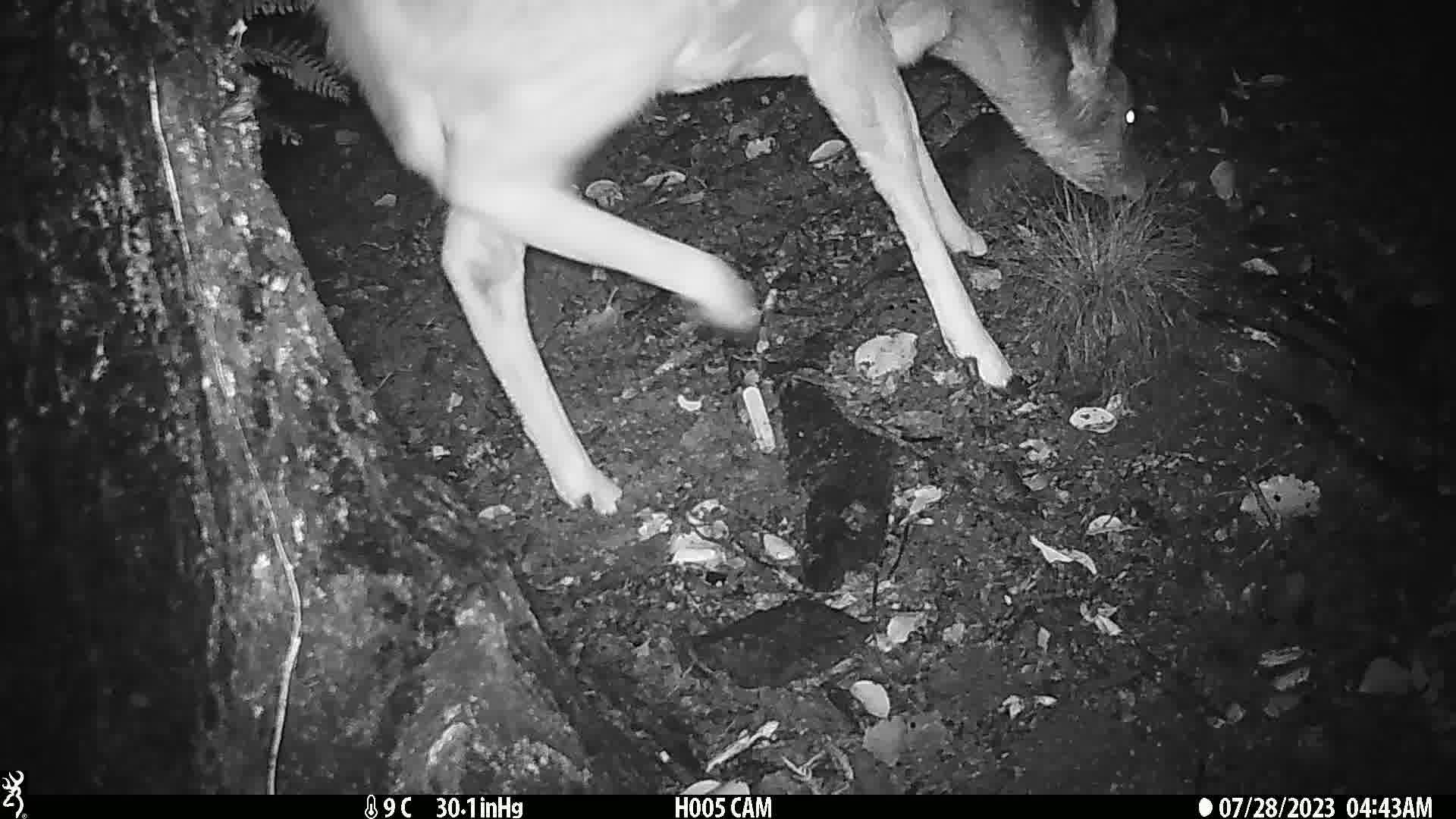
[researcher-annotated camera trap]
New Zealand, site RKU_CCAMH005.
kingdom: Animalia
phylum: Chordata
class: Mammalia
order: Artiodactyla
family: Cervidae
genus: Odocoileus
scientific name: Odocoileus virginianus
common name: white-tailed deer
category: white tailed deer